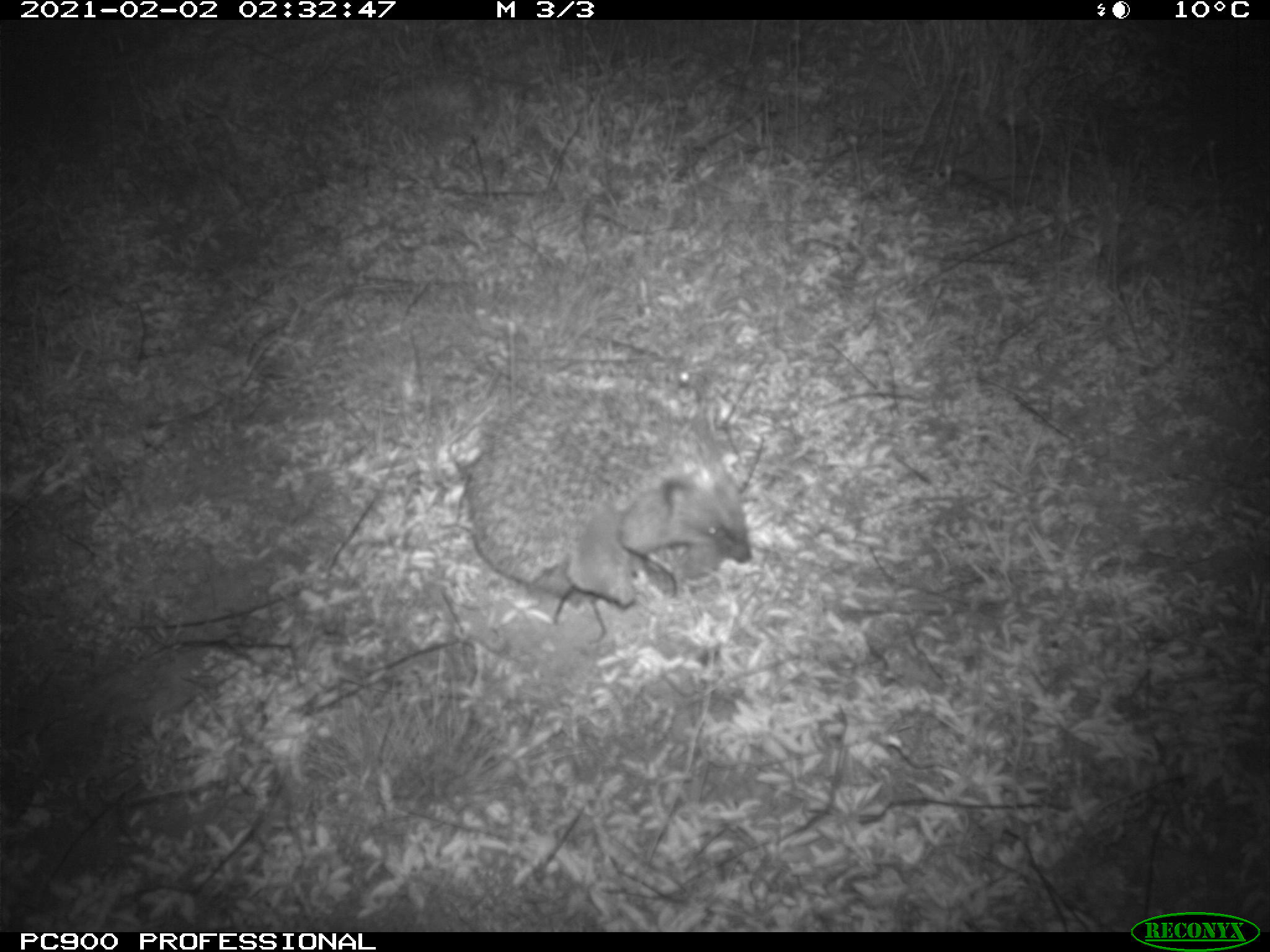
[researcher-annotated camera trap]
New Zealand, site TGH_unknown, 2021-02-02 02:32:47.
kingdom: Animalia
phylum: Chordata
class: Mammalia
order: Eulipotyphla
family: Erinaceidae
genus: Erinaceus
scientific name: Erinaceus europaeus europaeus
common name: european hedgehog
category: hedgehog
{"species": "hedgehog (european hedgehog) (Erinaceus europaeus europaeus)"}